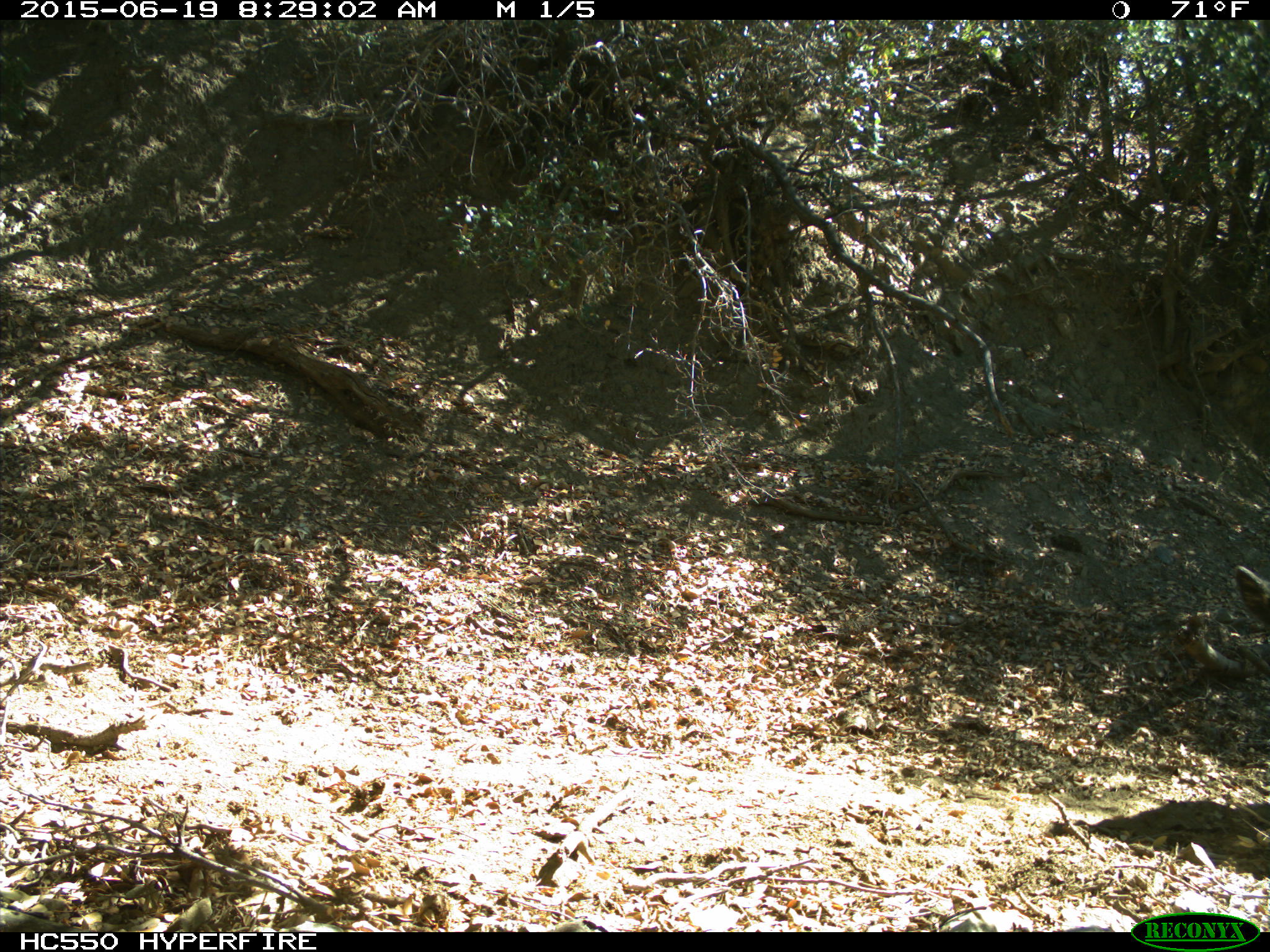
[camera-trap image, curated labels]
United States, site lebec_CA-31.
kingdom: Animalia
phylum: Chordata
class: Mammalia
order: Artiodactyla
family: Bovidae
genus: Bos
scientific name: Bos taurus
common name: domestic cow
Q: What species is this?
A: Bos taurus (domestic cow).